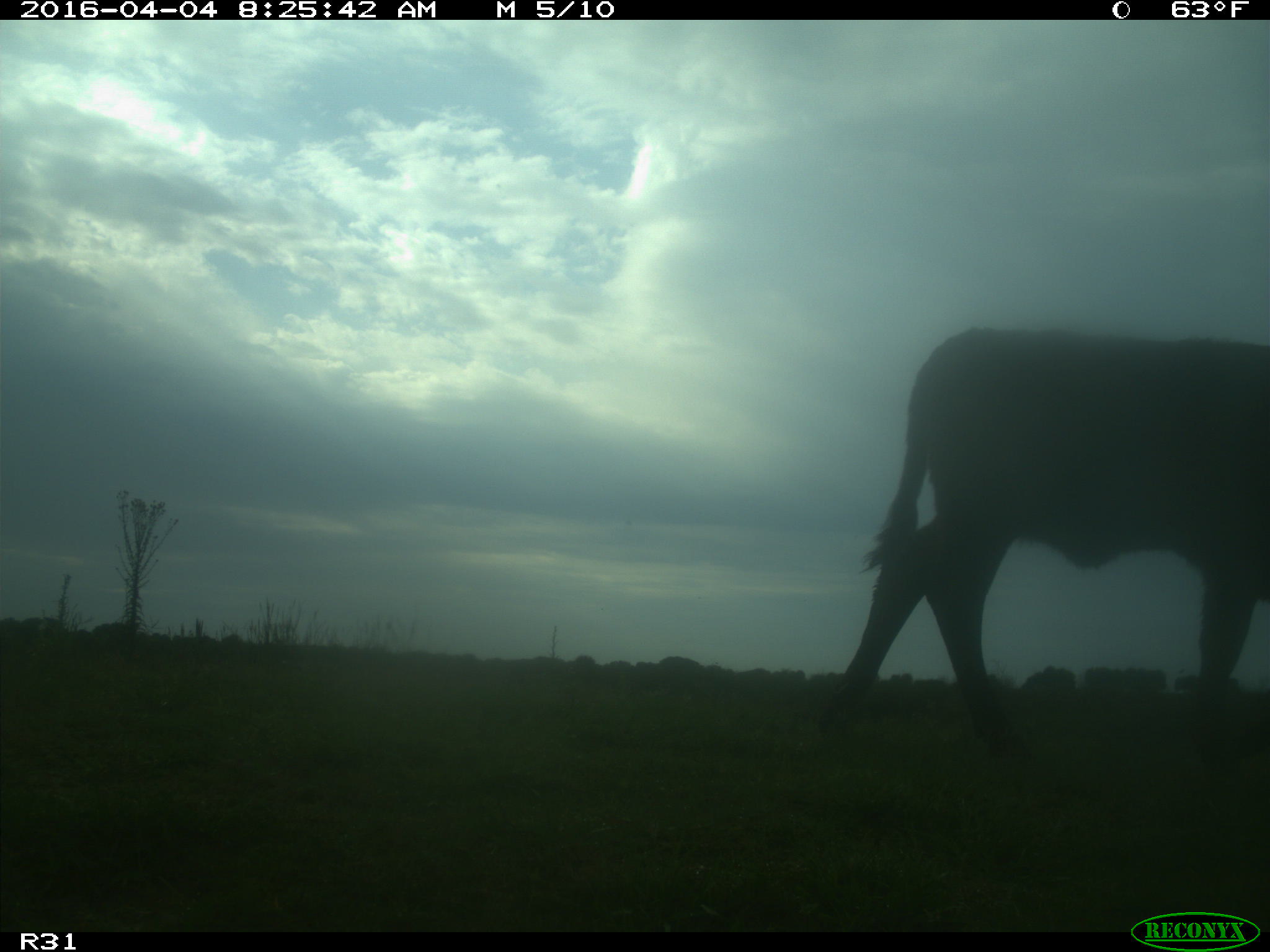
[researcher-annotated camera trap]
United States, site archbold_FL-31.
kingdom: Animalia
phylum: Chordata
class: Mammalia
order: Artiodactyla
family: Bovidae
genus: Bos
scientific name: Bos taurus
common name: domestic cow